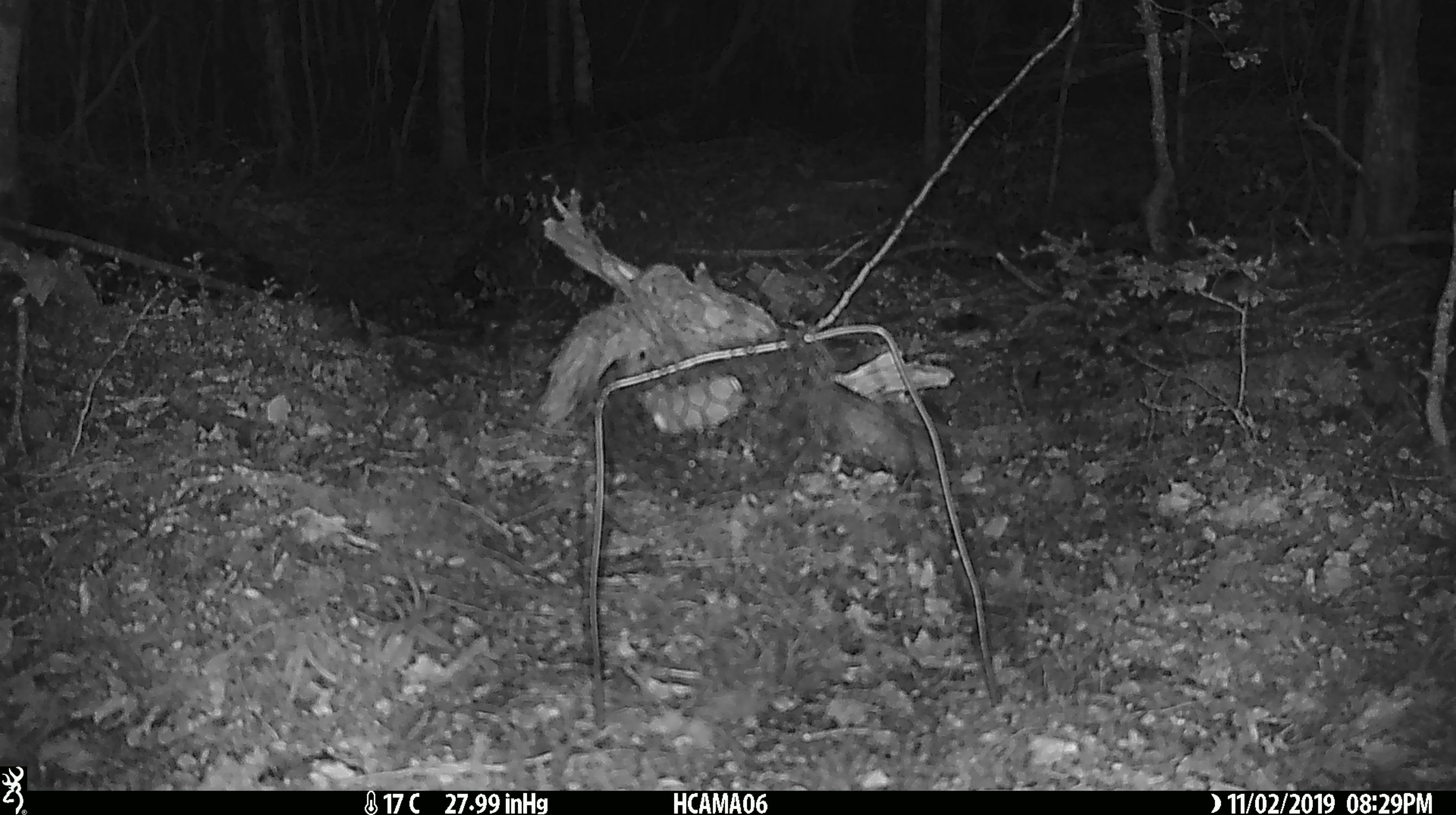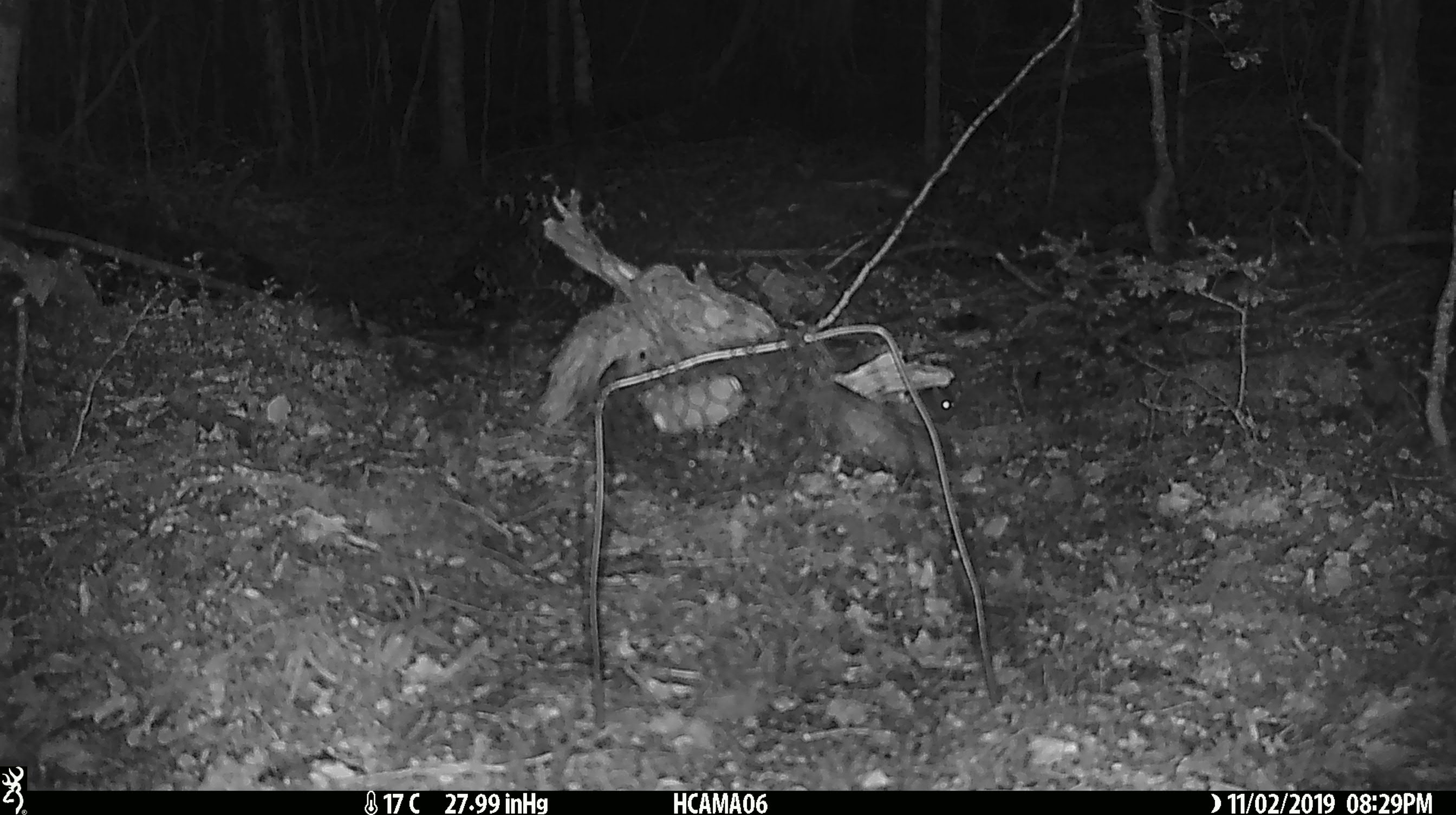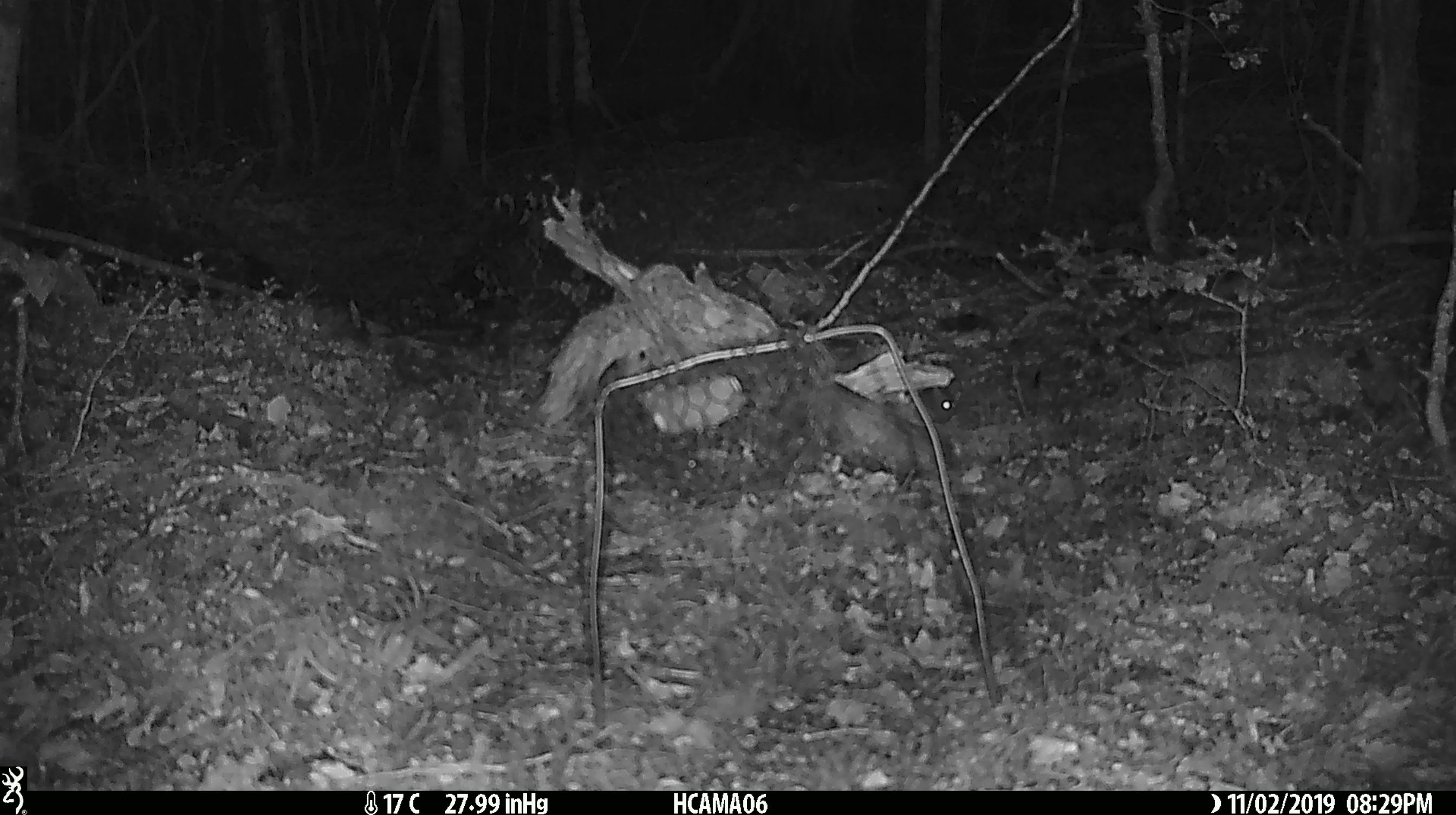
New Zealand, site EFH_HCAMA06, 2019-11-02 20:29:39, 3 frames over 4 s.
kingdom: Animalia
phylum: Chordata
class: Mammalia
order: Rodentia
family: Muridae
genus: Mus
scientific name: Mus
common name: mouse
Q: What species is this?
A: Mouse (Mus).